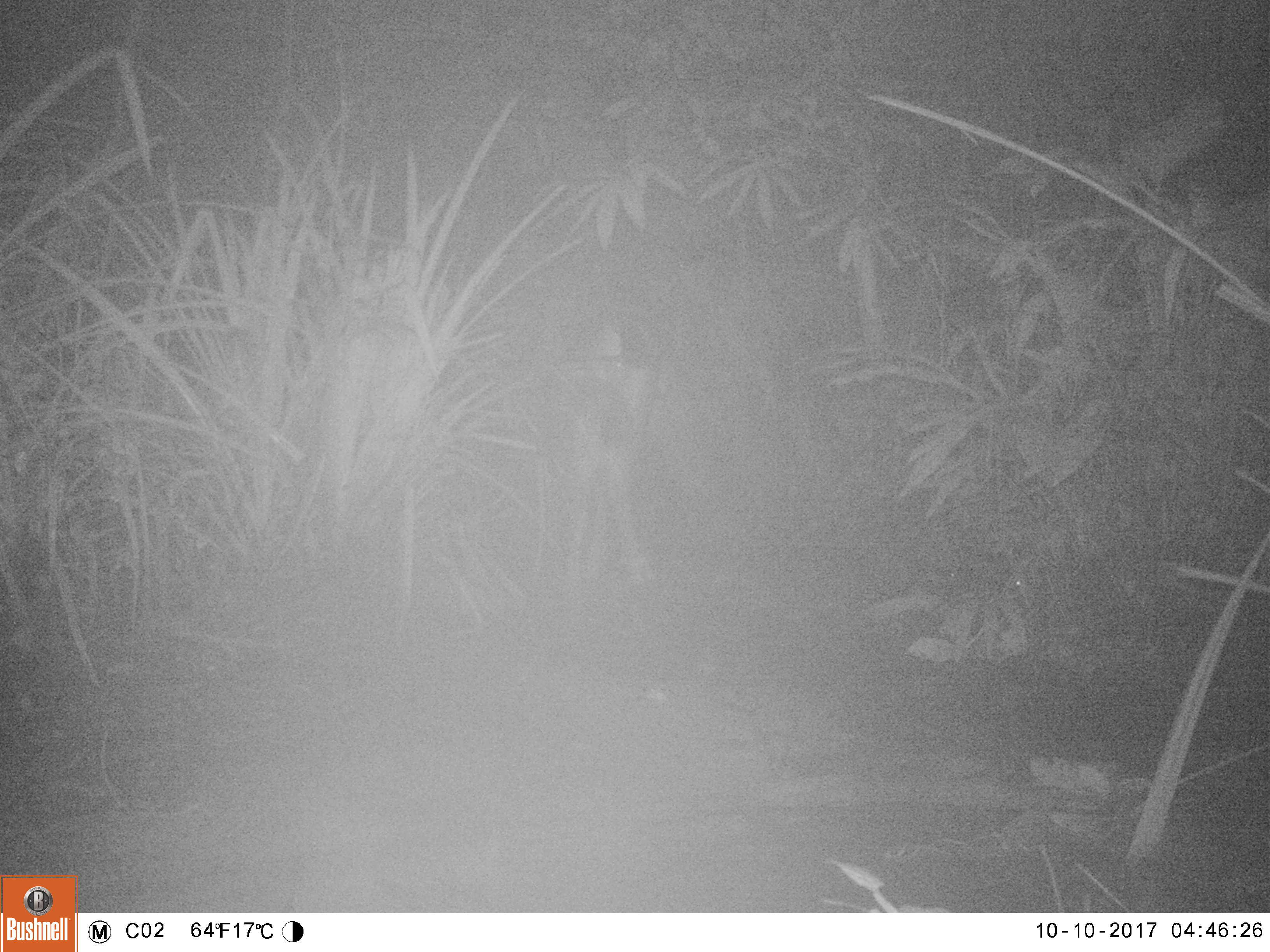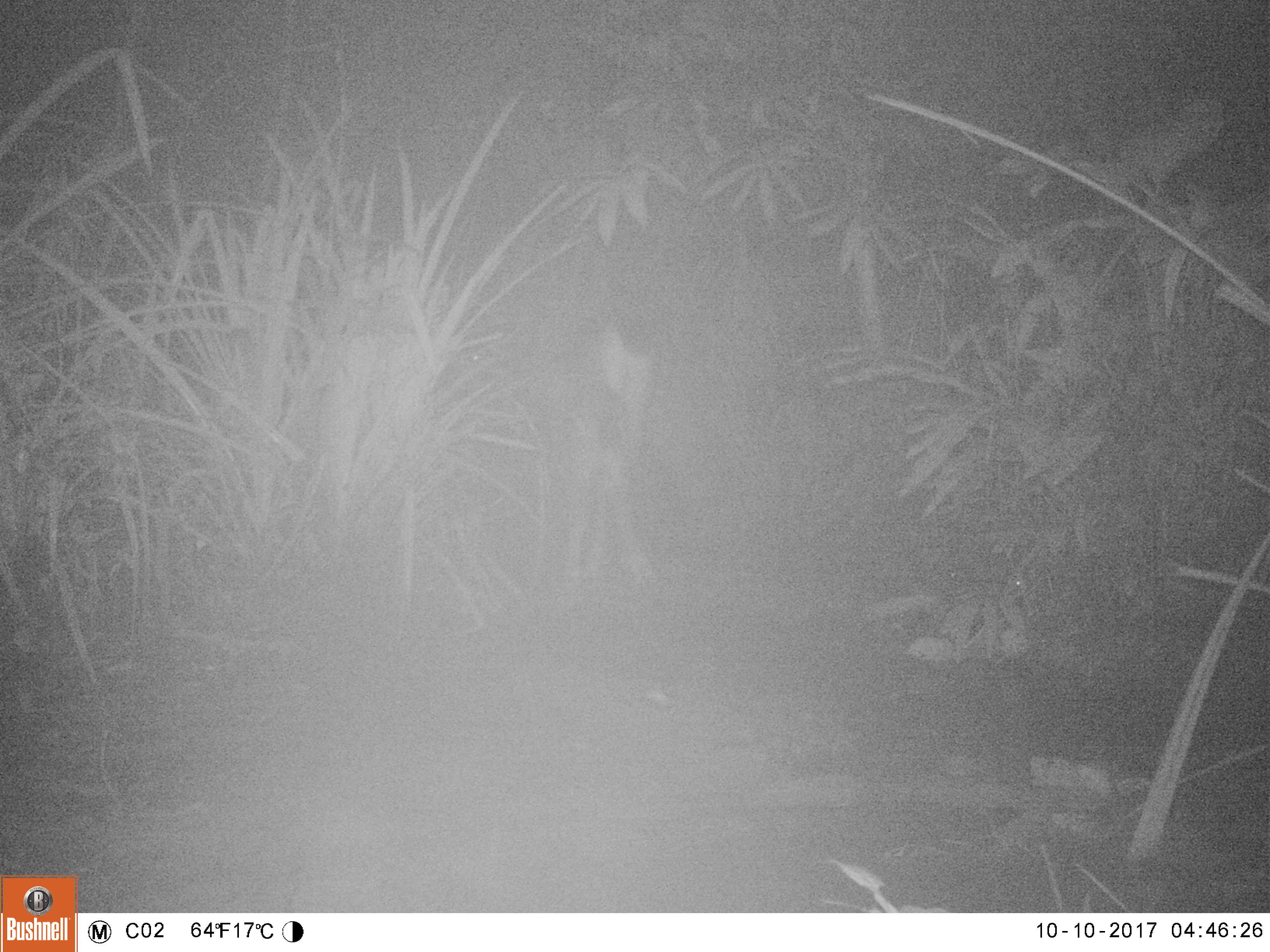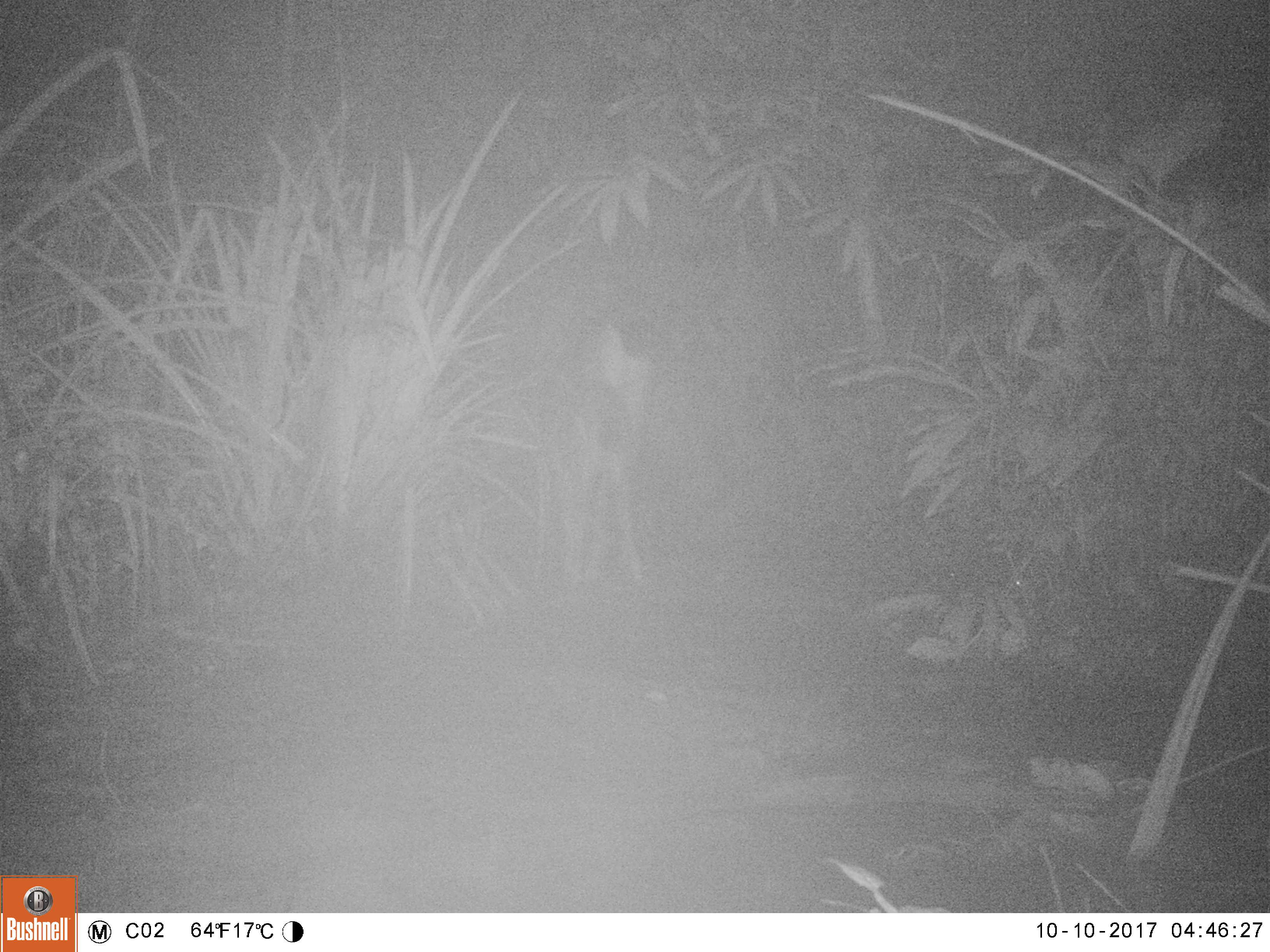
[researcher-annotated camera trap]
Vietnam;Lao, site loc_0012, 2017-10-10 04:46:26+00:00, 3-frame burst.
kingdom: Animalia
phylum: Chordata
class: Mammalia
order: Artiodactyla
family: Cervidae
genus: Rusa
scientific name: Rusa unicolor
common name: sambar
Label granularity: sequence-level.